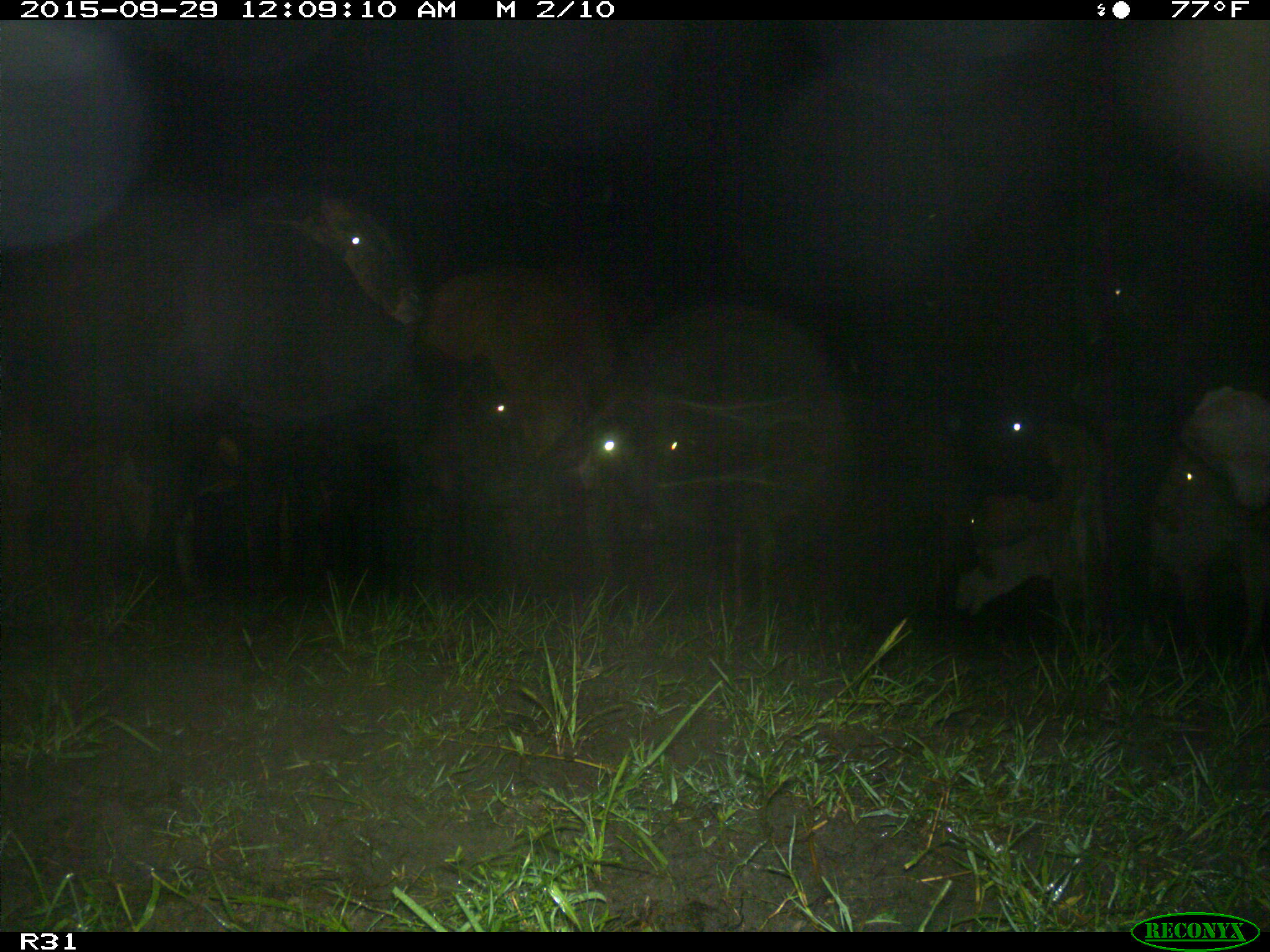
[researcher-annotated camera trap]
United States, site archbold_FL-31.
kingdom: Animalia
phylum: Chordata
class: Mammalia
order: Artiodactyla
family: Bovidae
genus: Bos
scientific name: Bos taurus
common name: domestic cow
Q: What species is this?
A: Bos taurus (domestic cow).